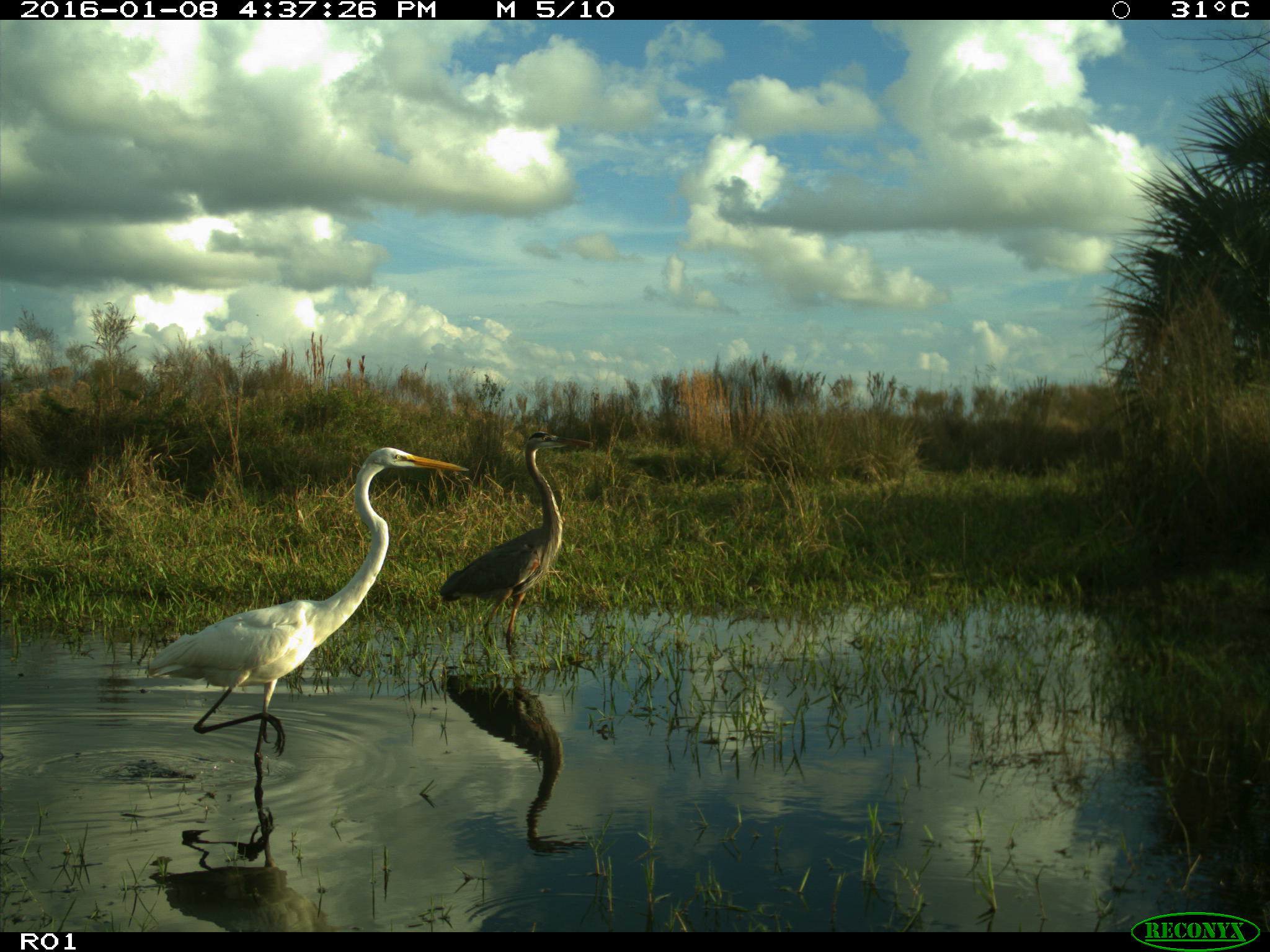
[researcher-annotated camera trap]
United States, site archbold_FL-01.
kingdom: Animalia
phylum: Chordata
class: Aves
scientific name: Aves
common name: birds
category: unidentified bird